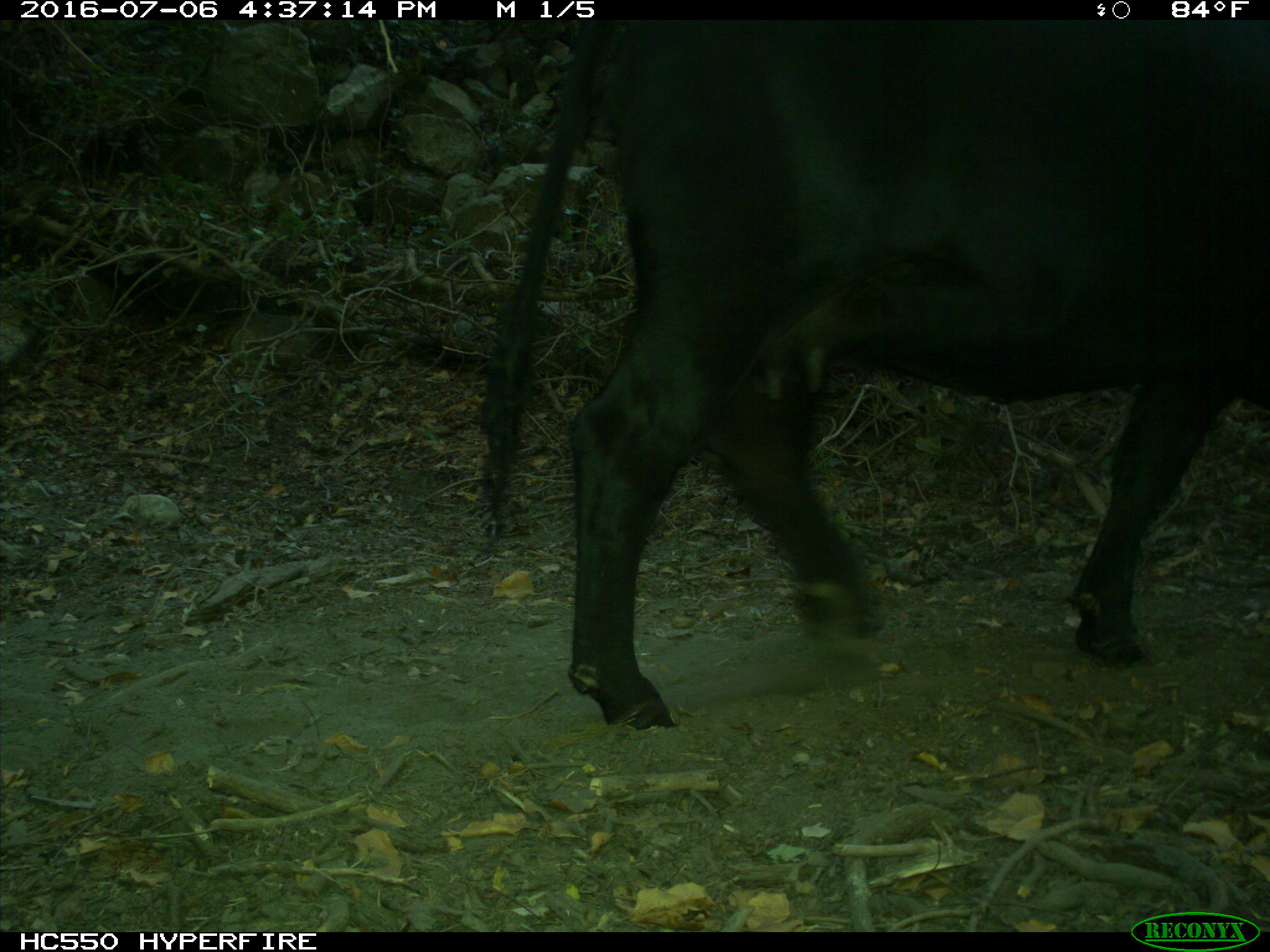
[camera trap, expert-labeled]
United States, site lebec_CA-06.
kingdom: Animalia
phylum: Chordata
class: Mammalia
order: Artiodactyla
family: Bovidae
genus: Bos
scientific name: Bos taurus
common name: domestic cow